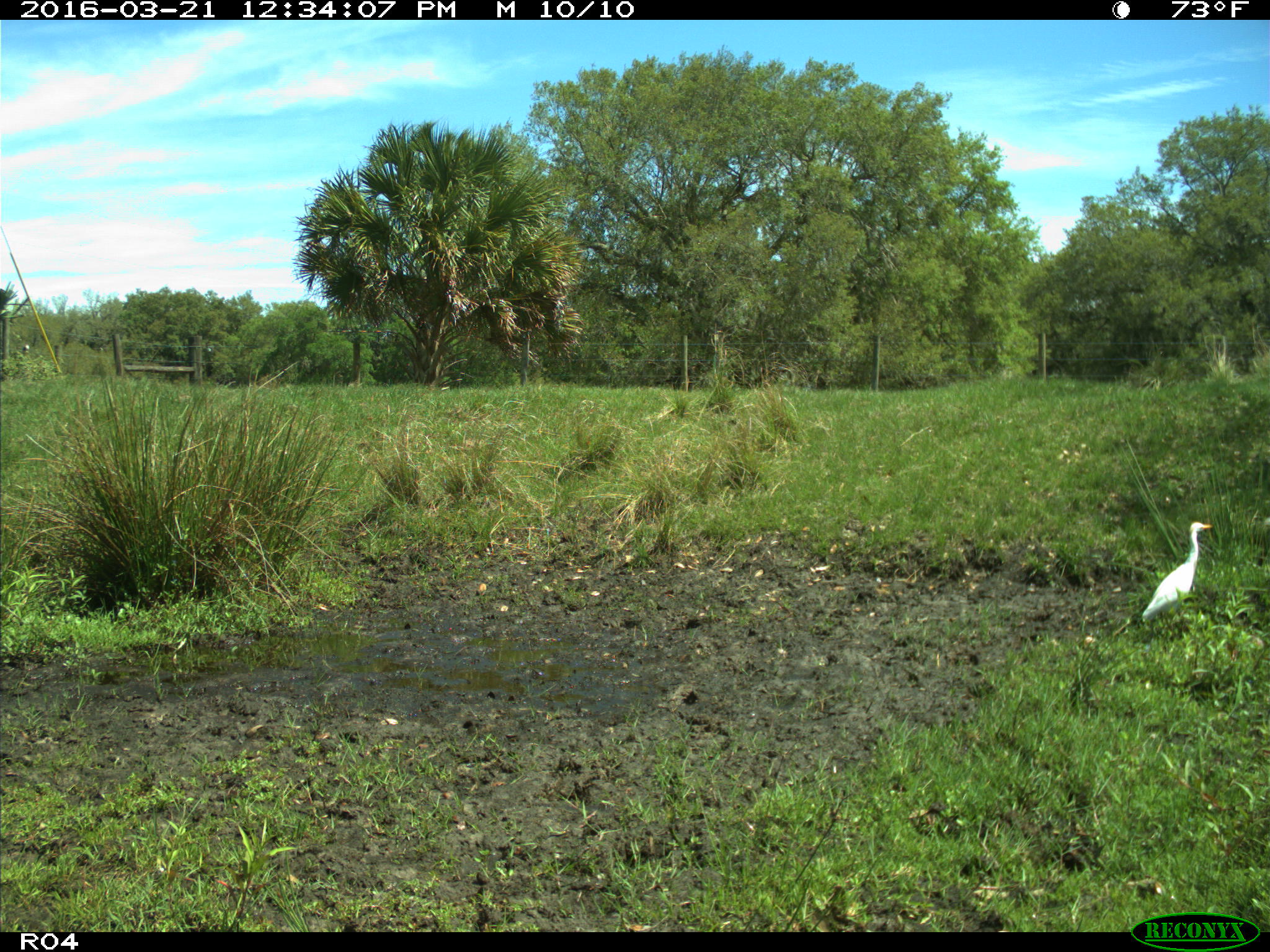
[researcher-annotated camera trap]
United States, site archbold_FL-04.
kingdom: Animalia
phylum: Chordata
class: Aves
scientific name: Aves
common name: birds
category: unidentified bird